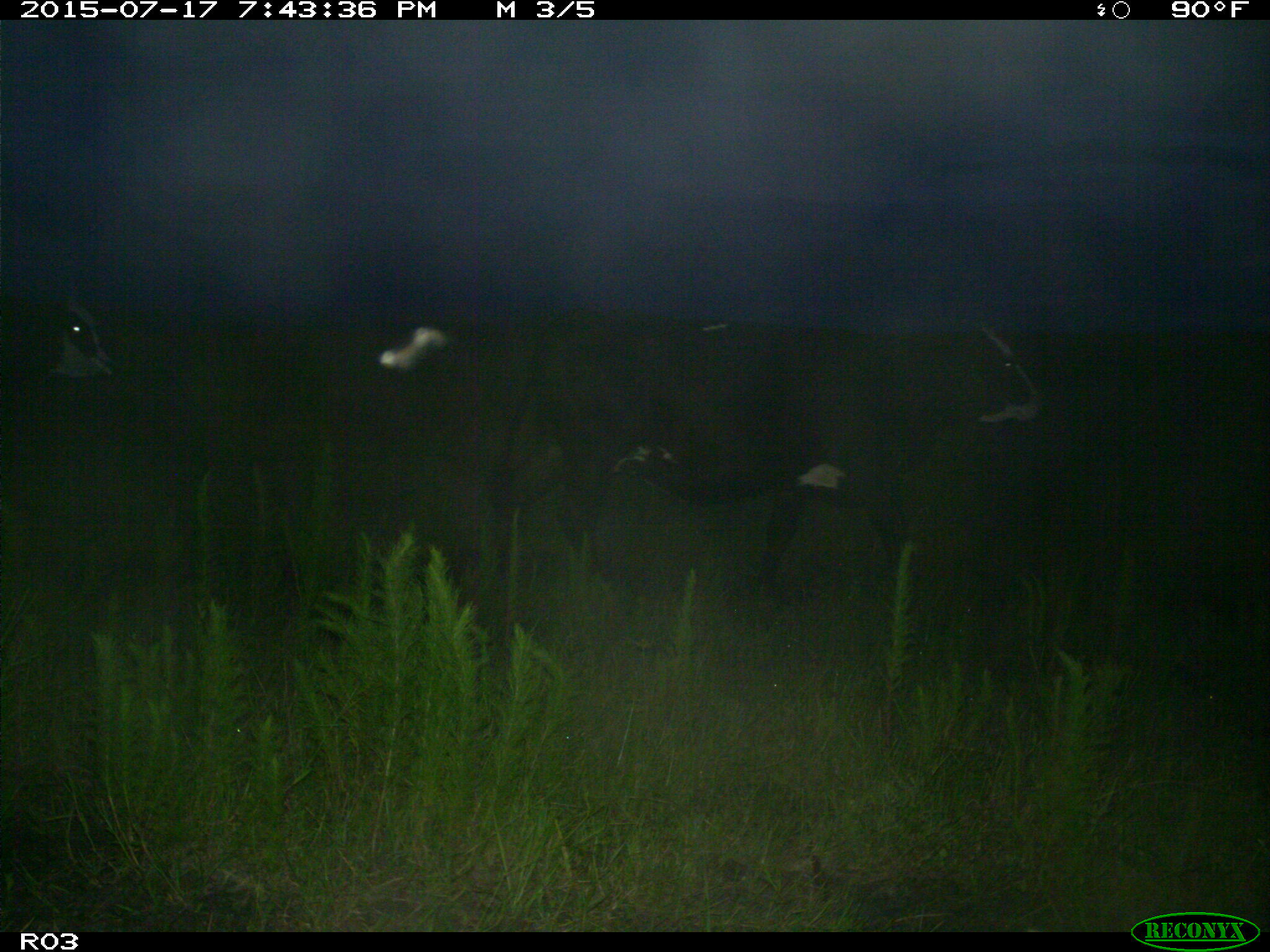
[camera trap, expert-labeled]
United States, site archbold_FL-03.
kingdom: Animalia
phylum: Chordata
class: Mammalia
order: Artiodactyla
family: Bovidae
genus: Bos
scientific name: Bos taurus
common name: domestic cow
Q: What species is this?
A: Bos taurus (domestic cow).